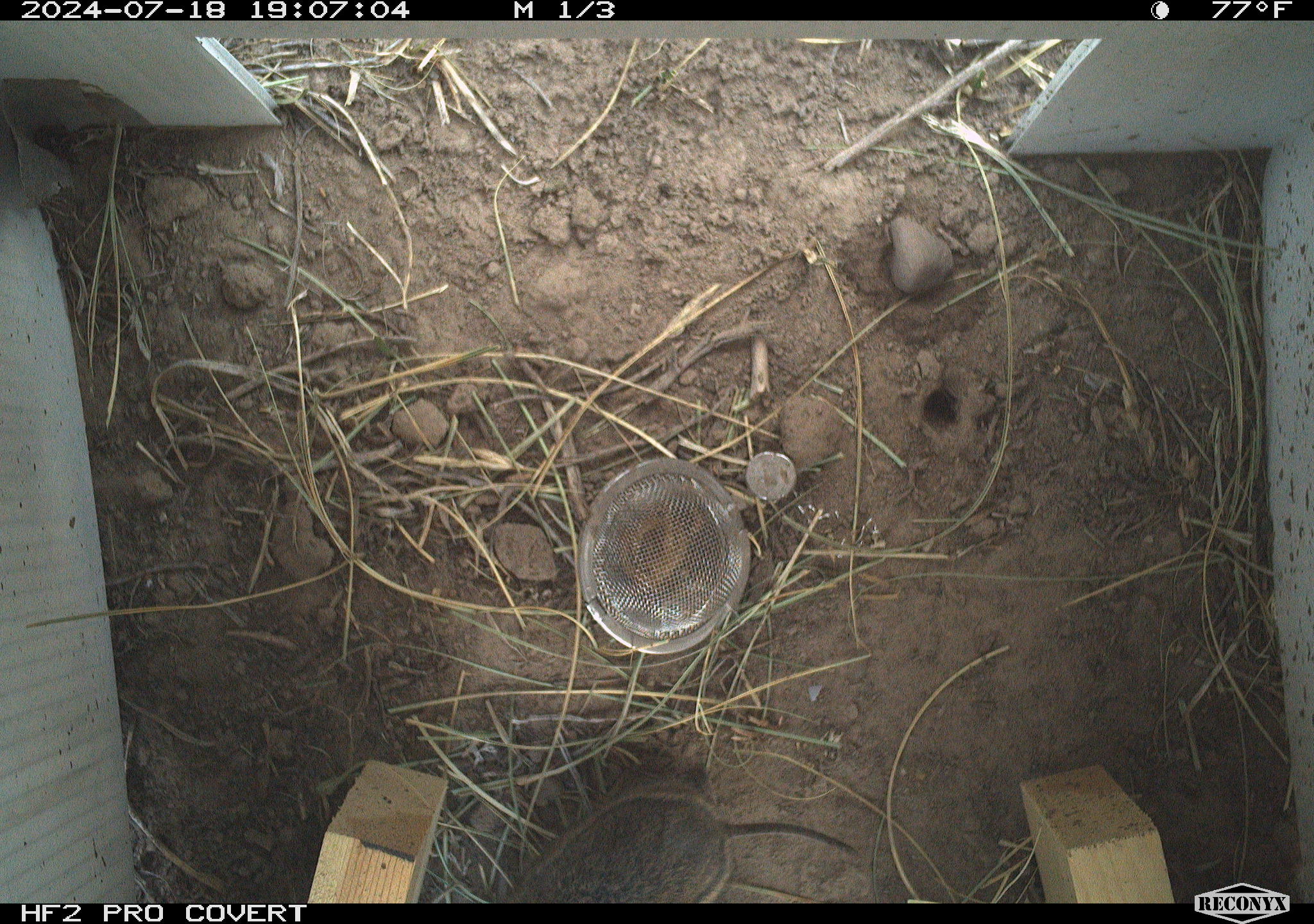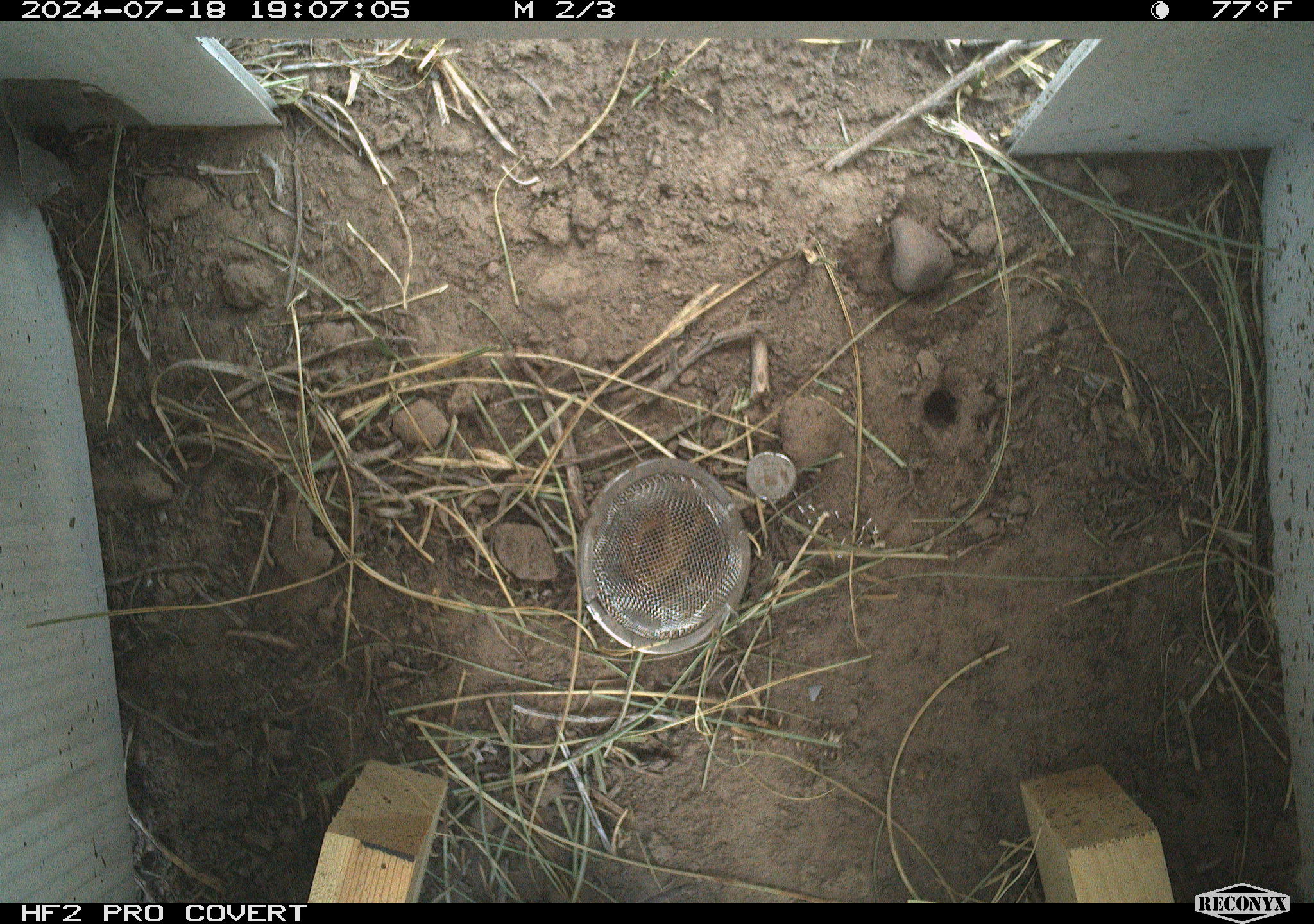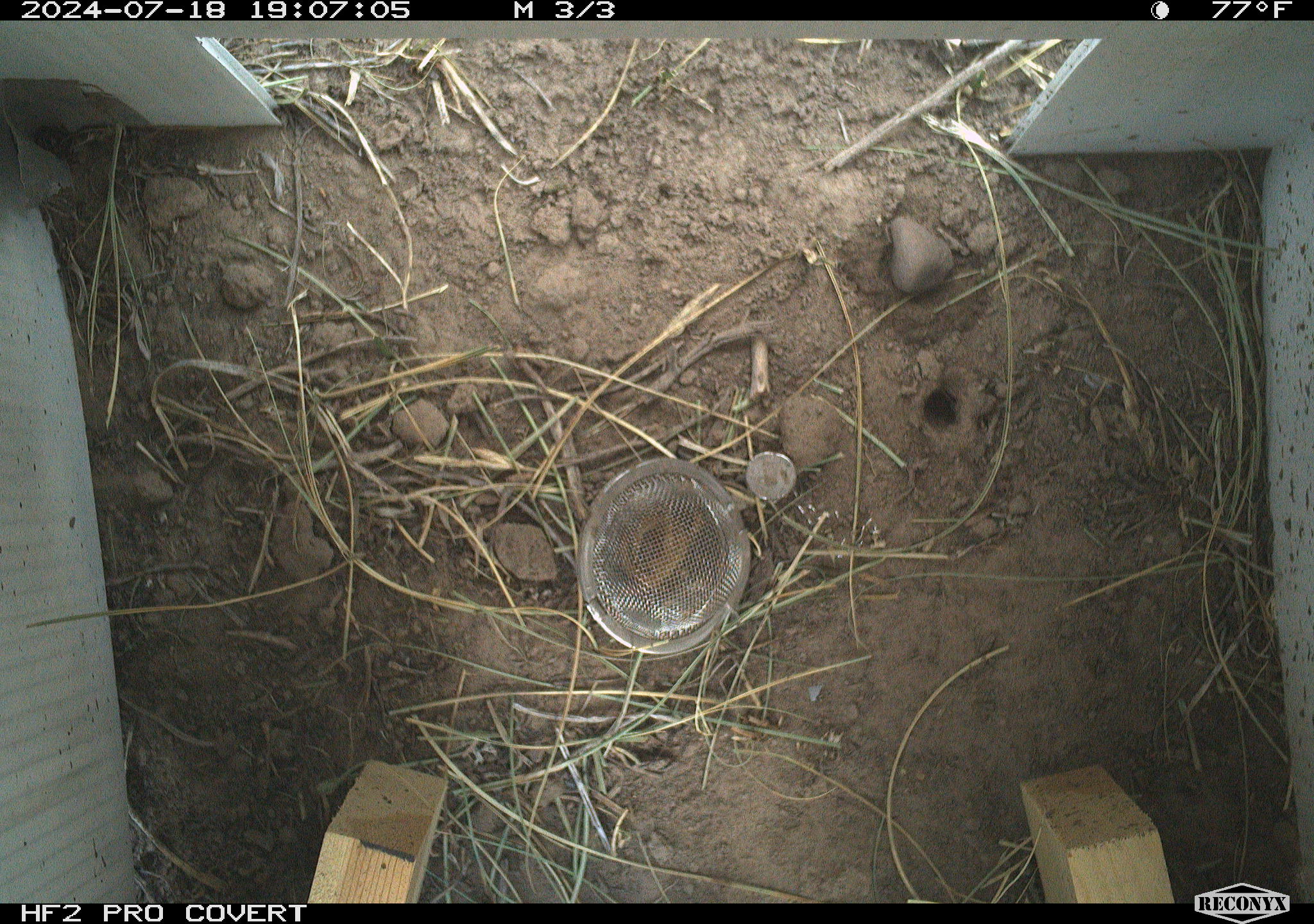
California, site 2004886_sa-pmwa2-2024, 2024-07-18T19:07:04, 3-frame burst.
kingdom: Animalia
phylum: Chordata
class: Mammalia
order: Rodentia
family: Cricetidae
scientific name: Arvicolinae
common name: voles, lemmings, and muskrats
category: arvicolinae subfamily